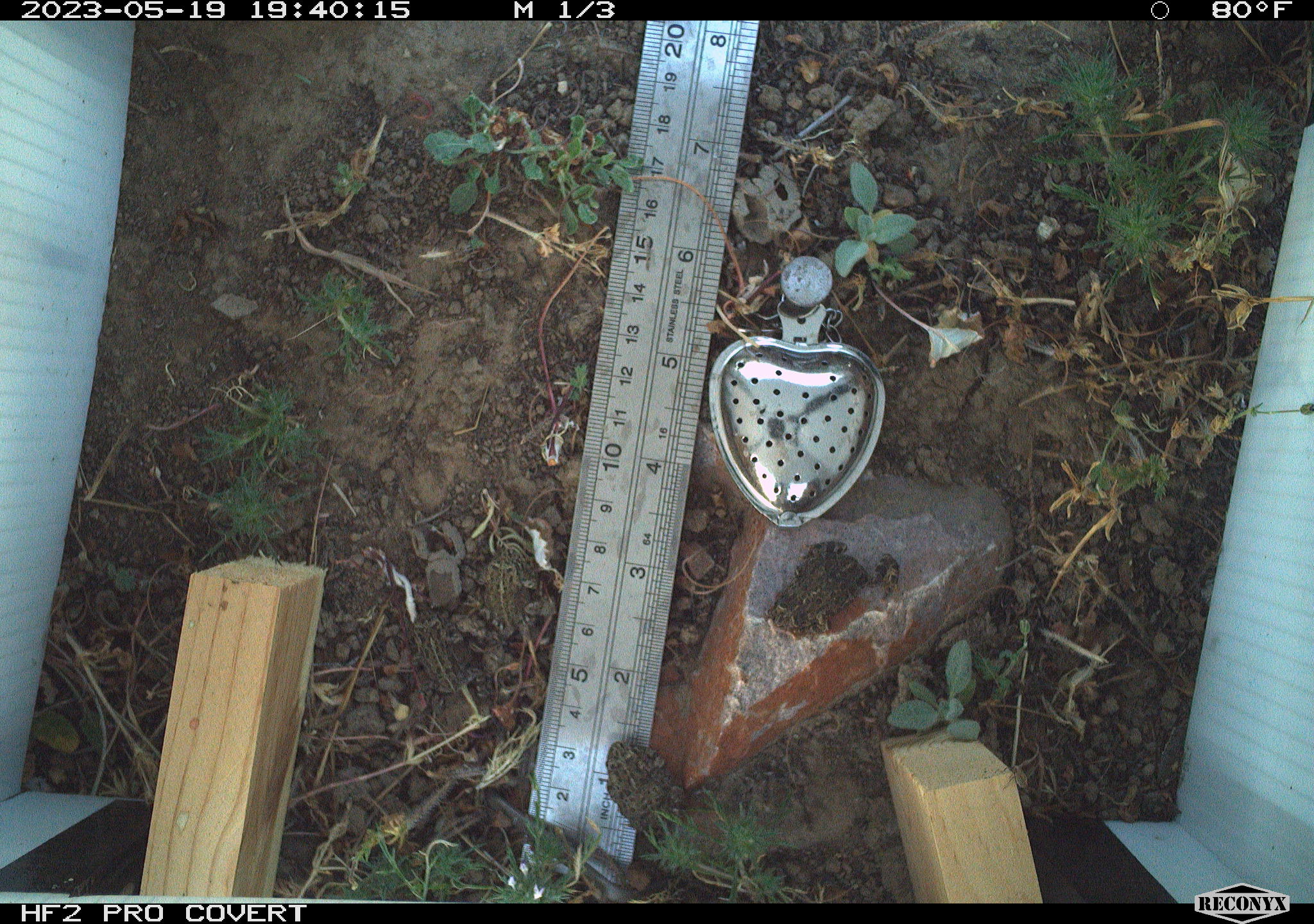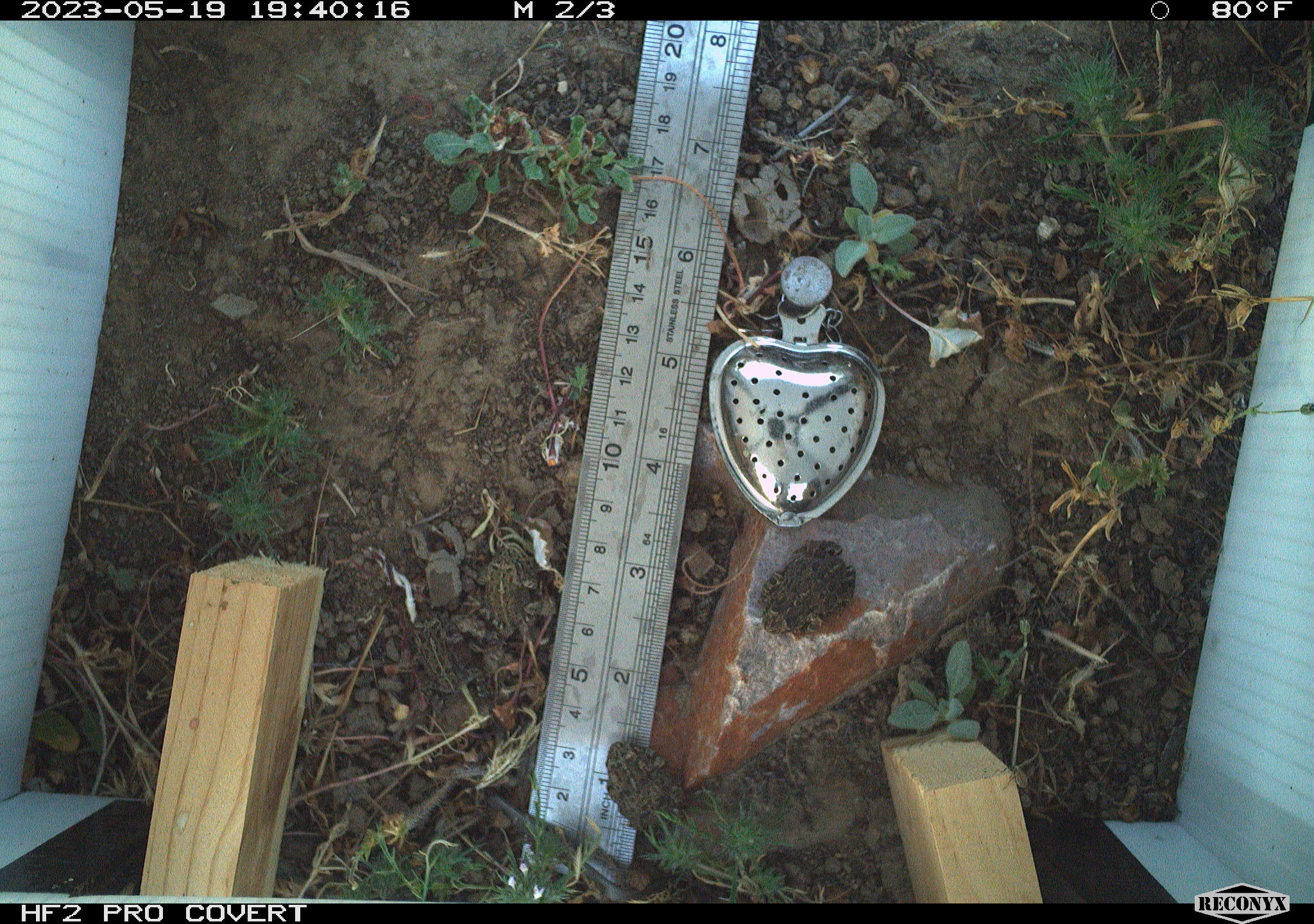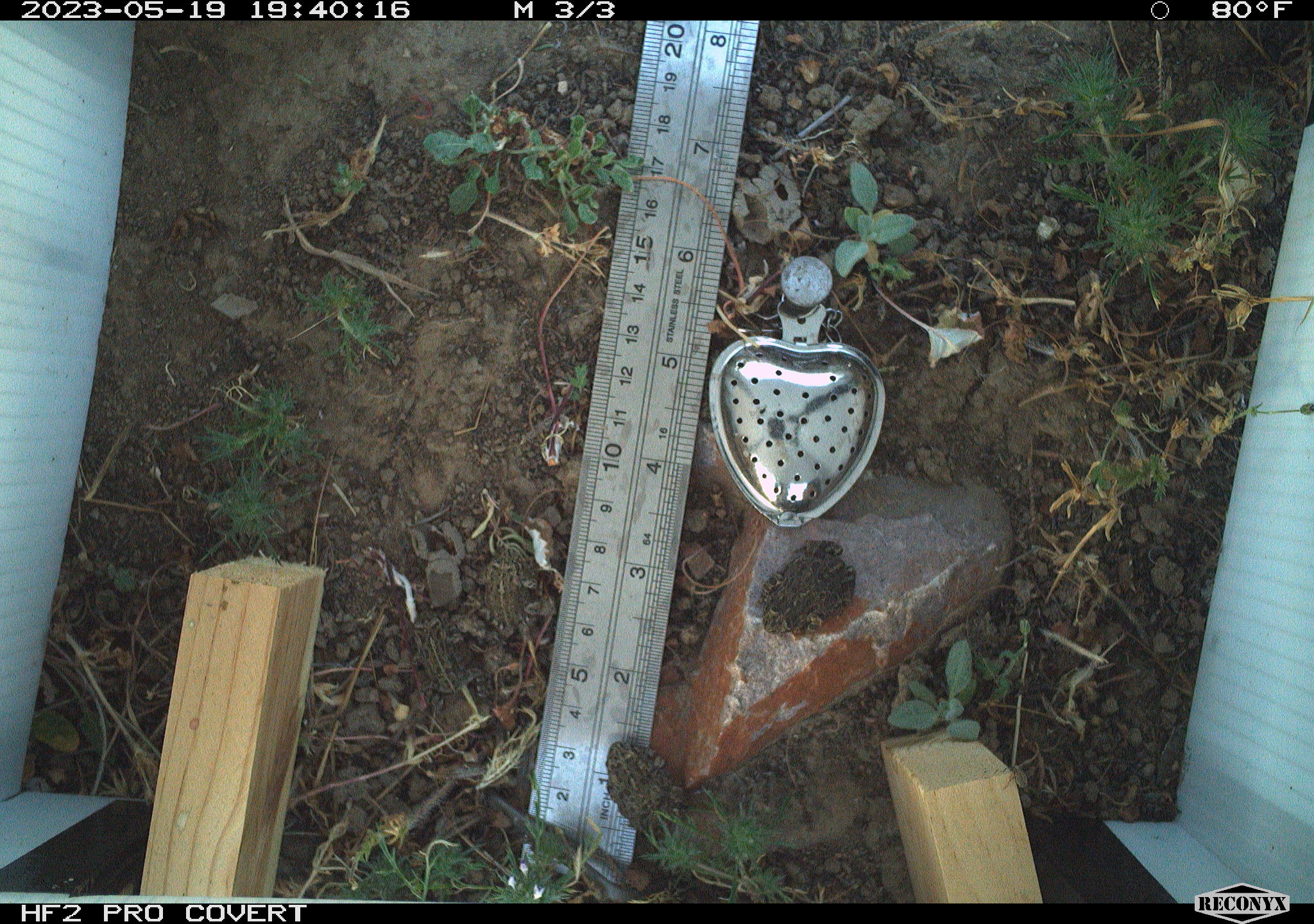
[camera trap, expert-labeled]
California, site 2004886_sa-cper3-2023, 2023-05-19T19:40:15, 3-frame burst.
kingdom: Animalia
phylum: Chordata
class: Amphibia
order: Anura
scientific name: Anura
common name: frogs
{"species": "frogs (Anura)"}